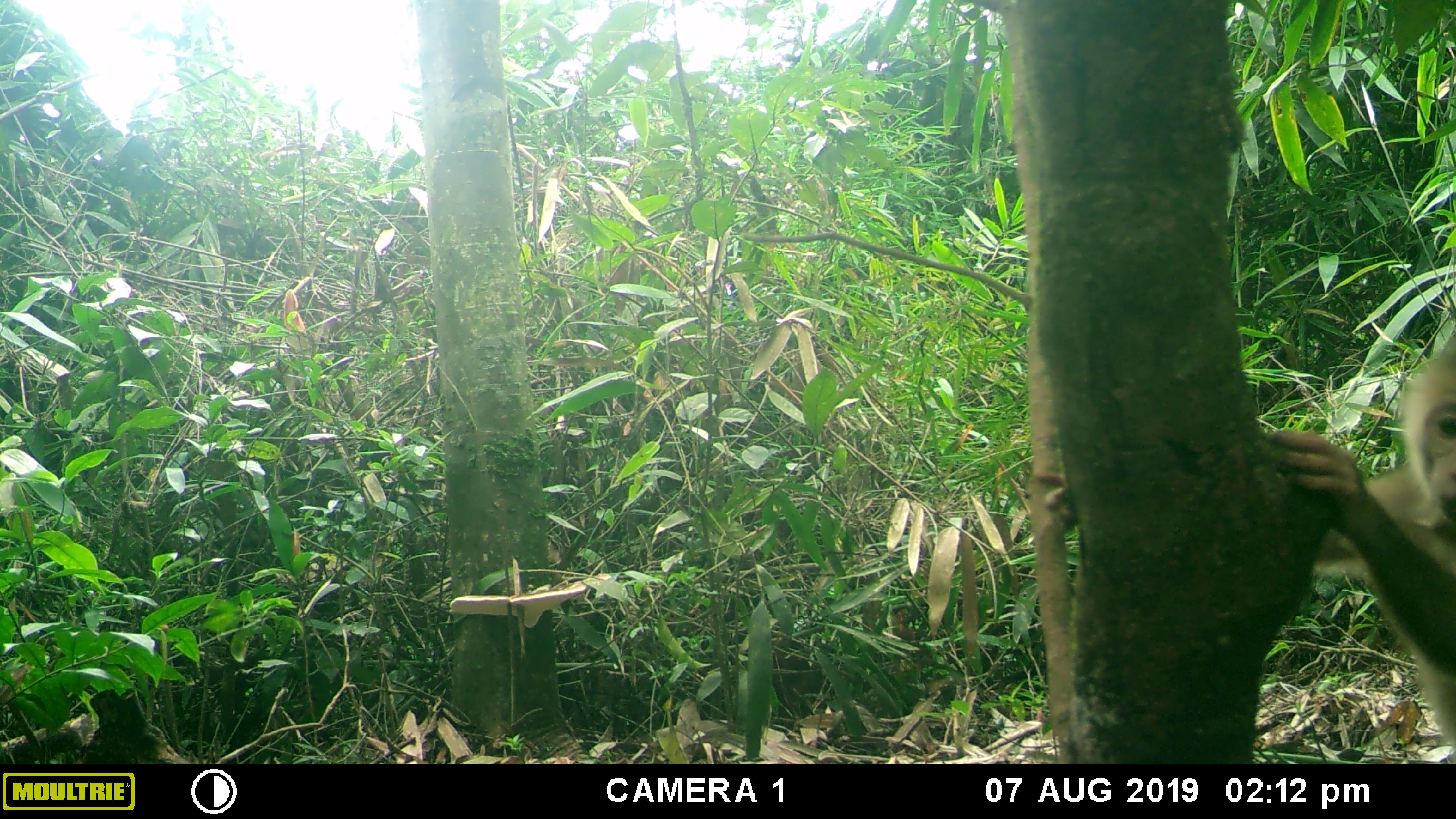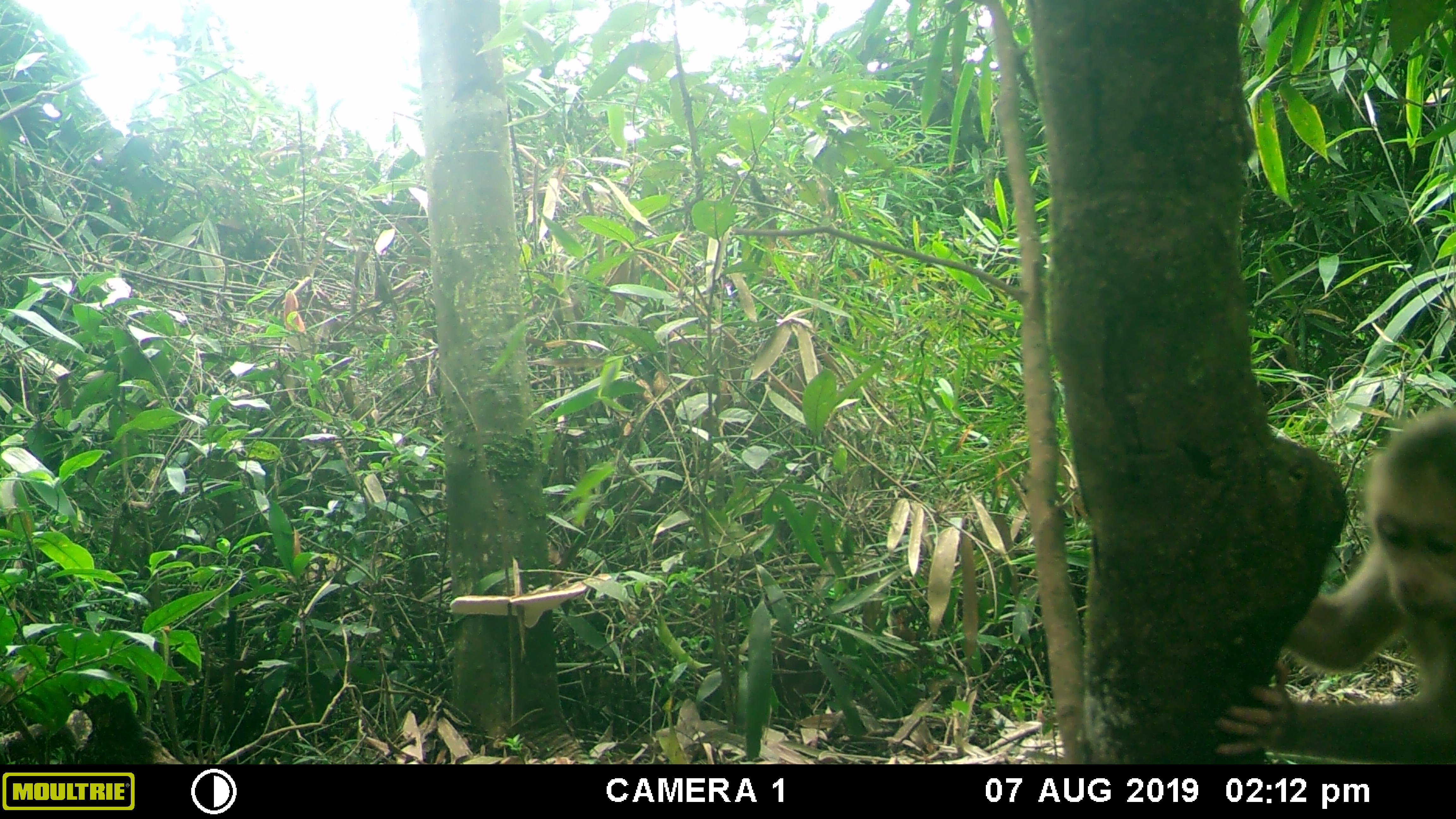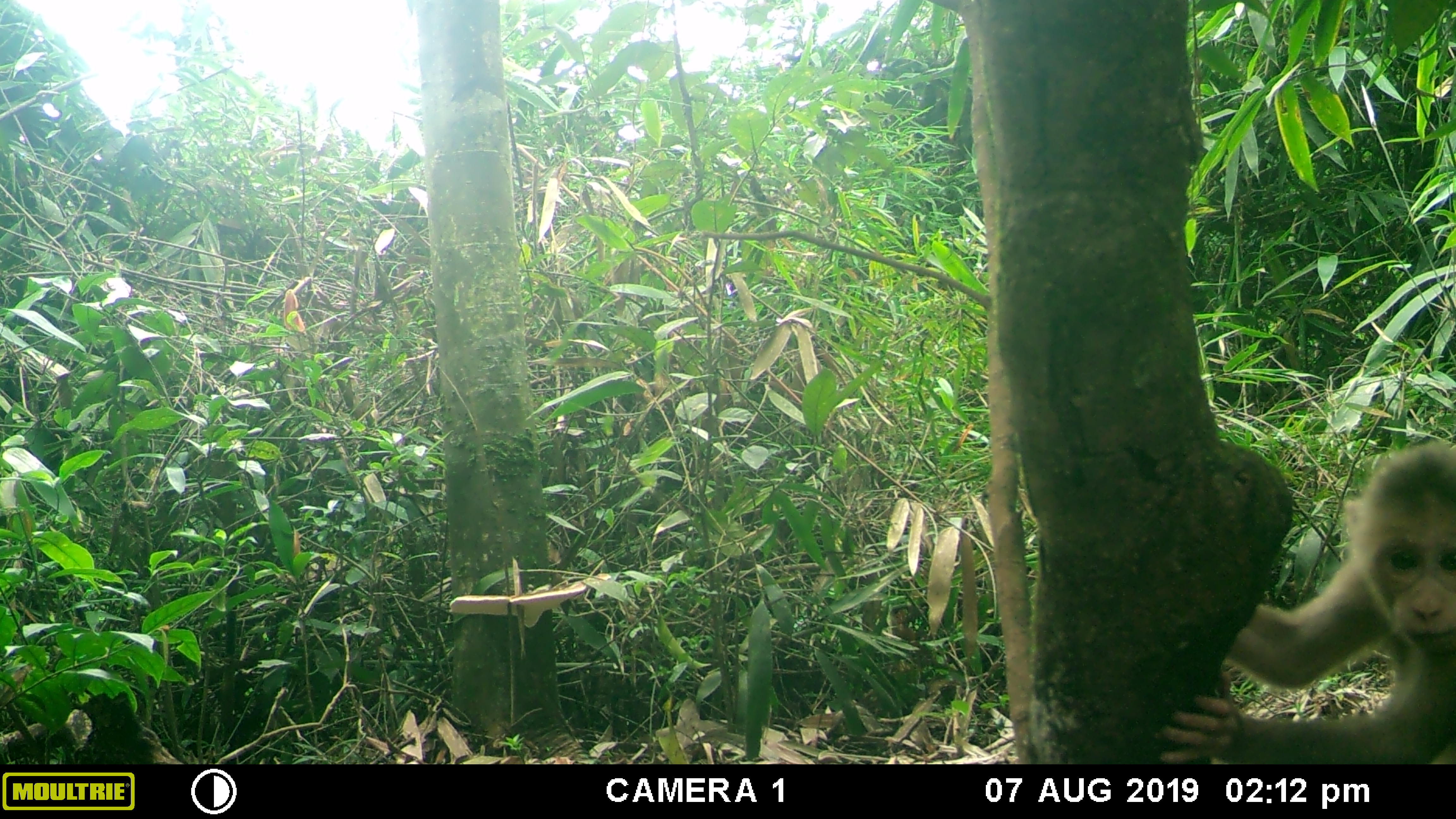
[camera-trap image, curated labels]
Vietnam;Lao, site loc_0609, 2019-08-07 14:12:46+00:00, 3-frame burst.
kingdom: Animalia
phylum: Chordata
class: Mammalia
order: Primates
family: Cercopithecidae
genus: Macaca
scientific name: Macaca arctoides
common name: stump-tailed macaque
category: stump tailed macaque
Stump tailed macaque (stump-tailed macaque) (Macaca arctoides). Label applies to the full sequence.